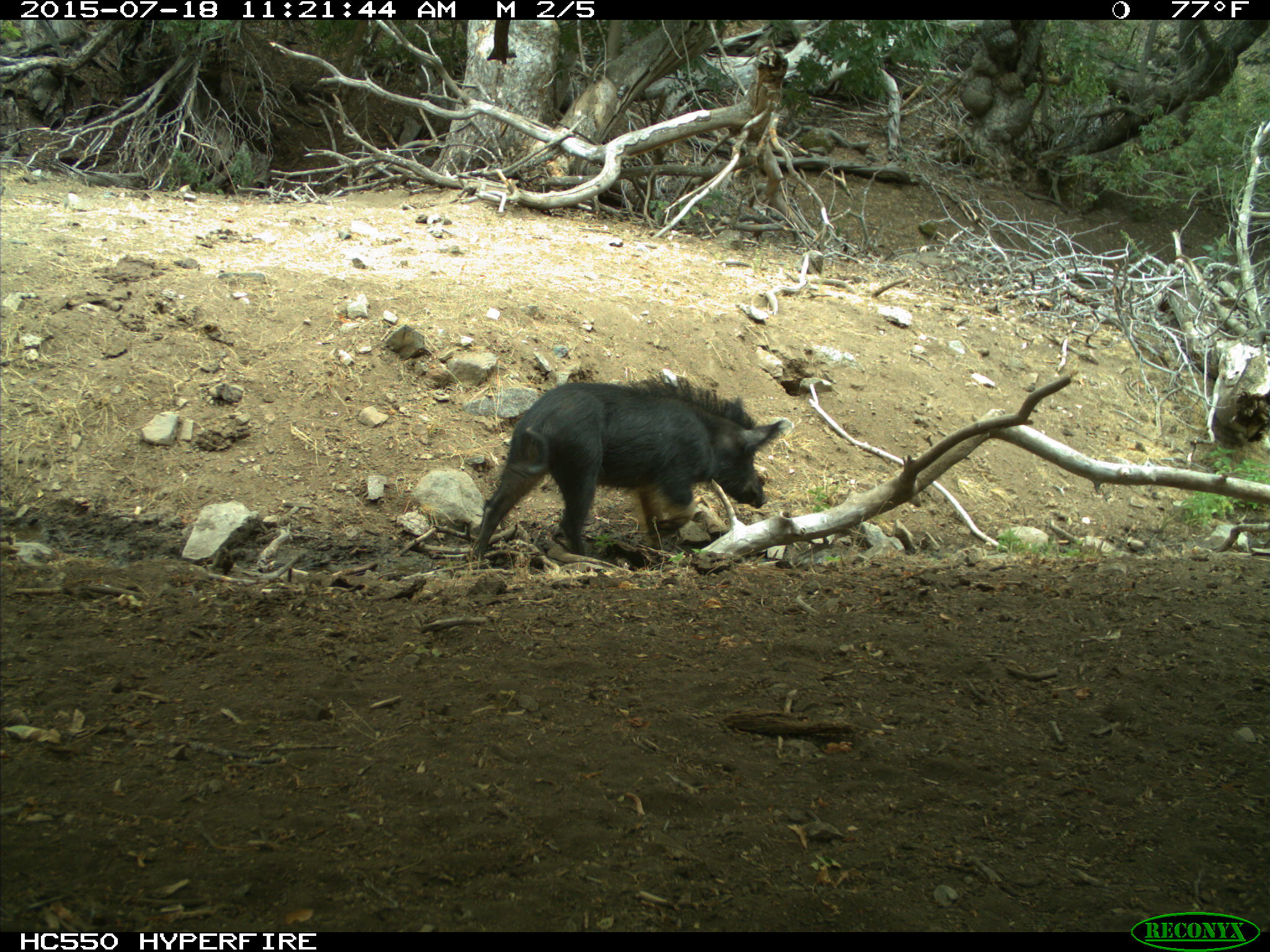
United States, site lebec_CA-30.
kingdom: Animalia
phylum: Chordata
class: Mammalia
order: Artiodactyla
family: Suidae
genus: Sus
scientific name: Sus scrofa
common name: wild boar